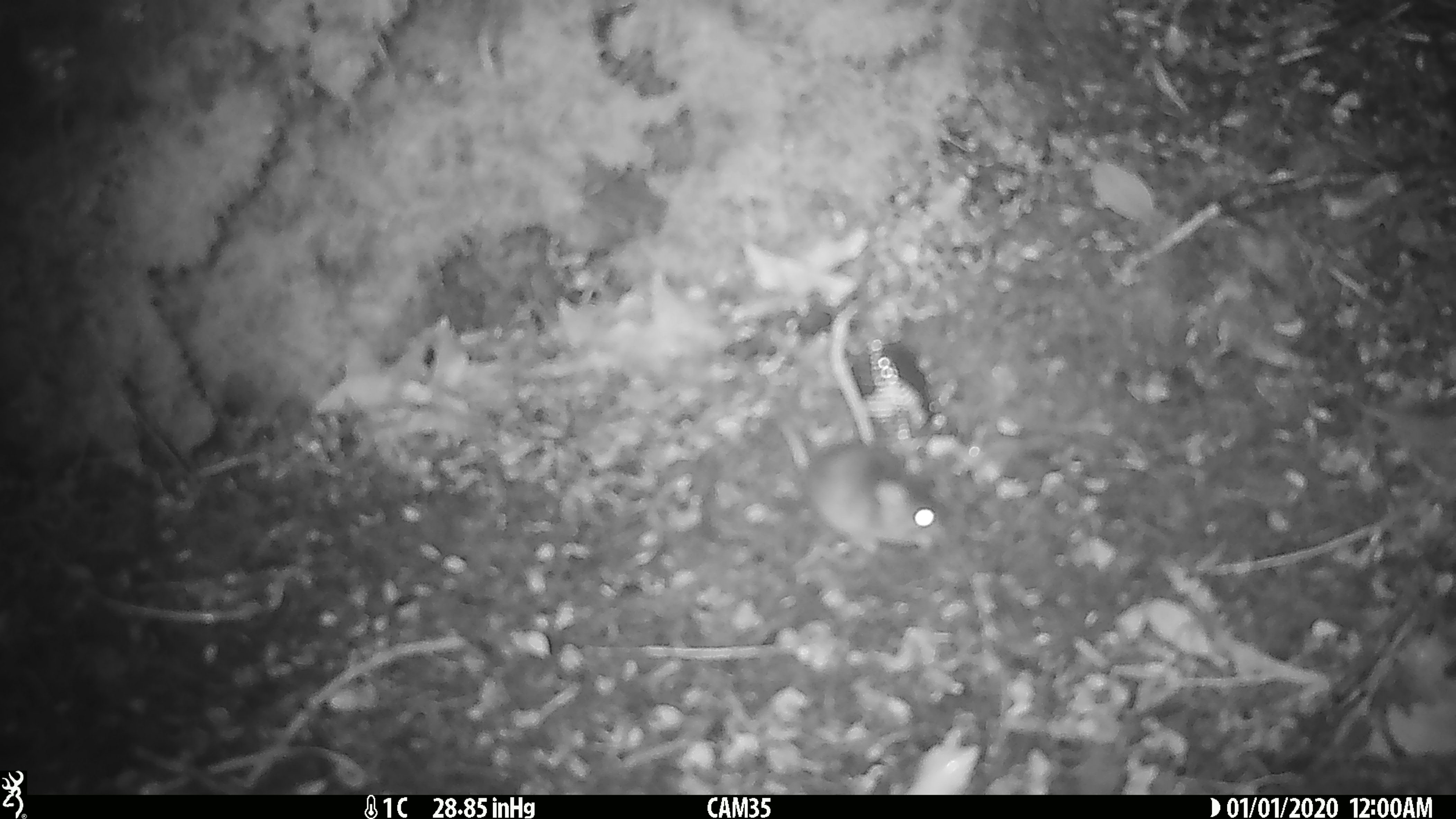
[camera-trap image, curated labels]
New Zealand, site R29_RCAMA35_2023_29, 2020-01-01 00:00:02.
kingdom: Animalia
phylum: Chordata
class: Mammalia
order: Rodentia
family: Muridae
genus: Mus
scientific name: Mus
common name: mouse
Mouse (Mus).